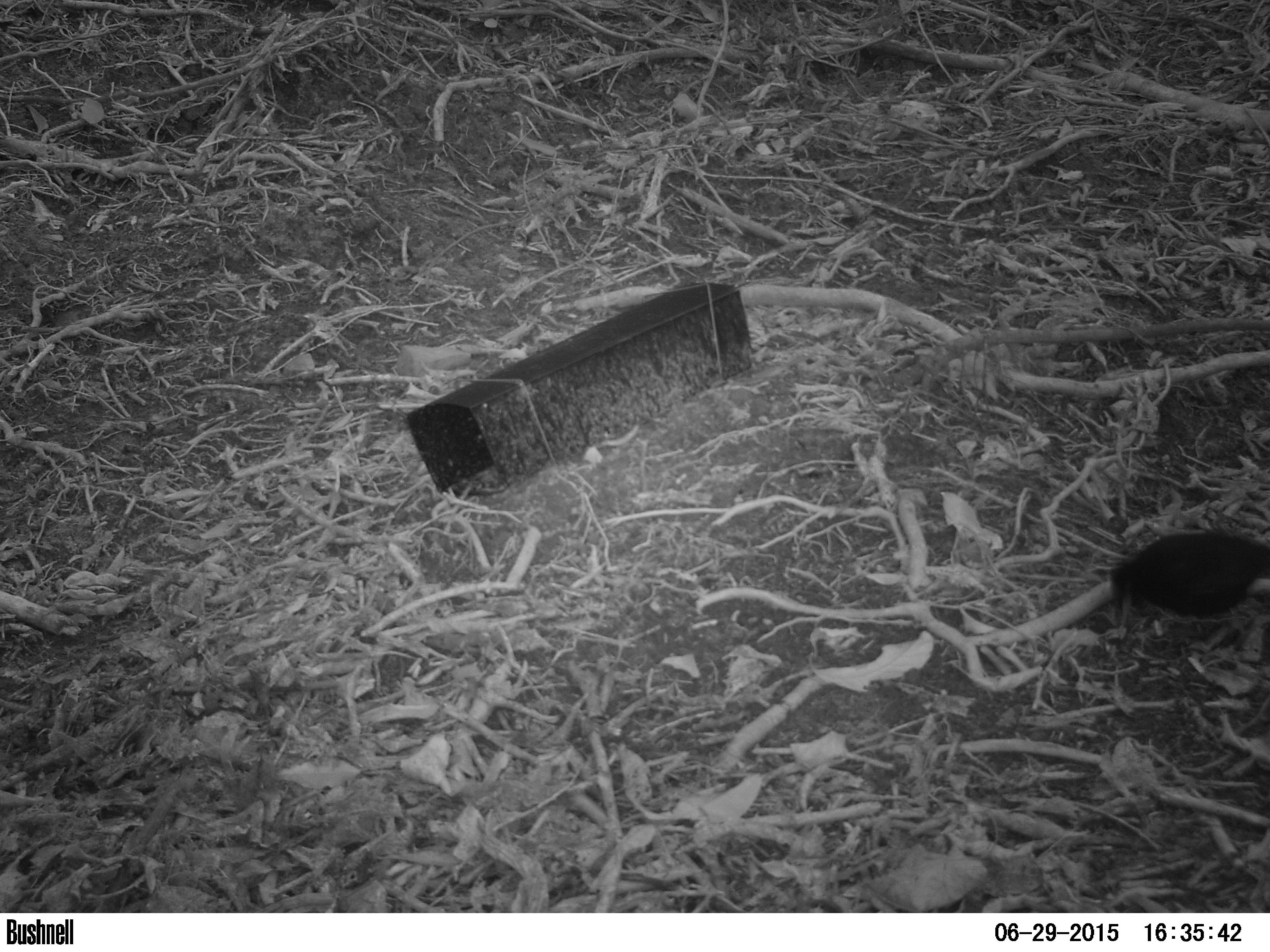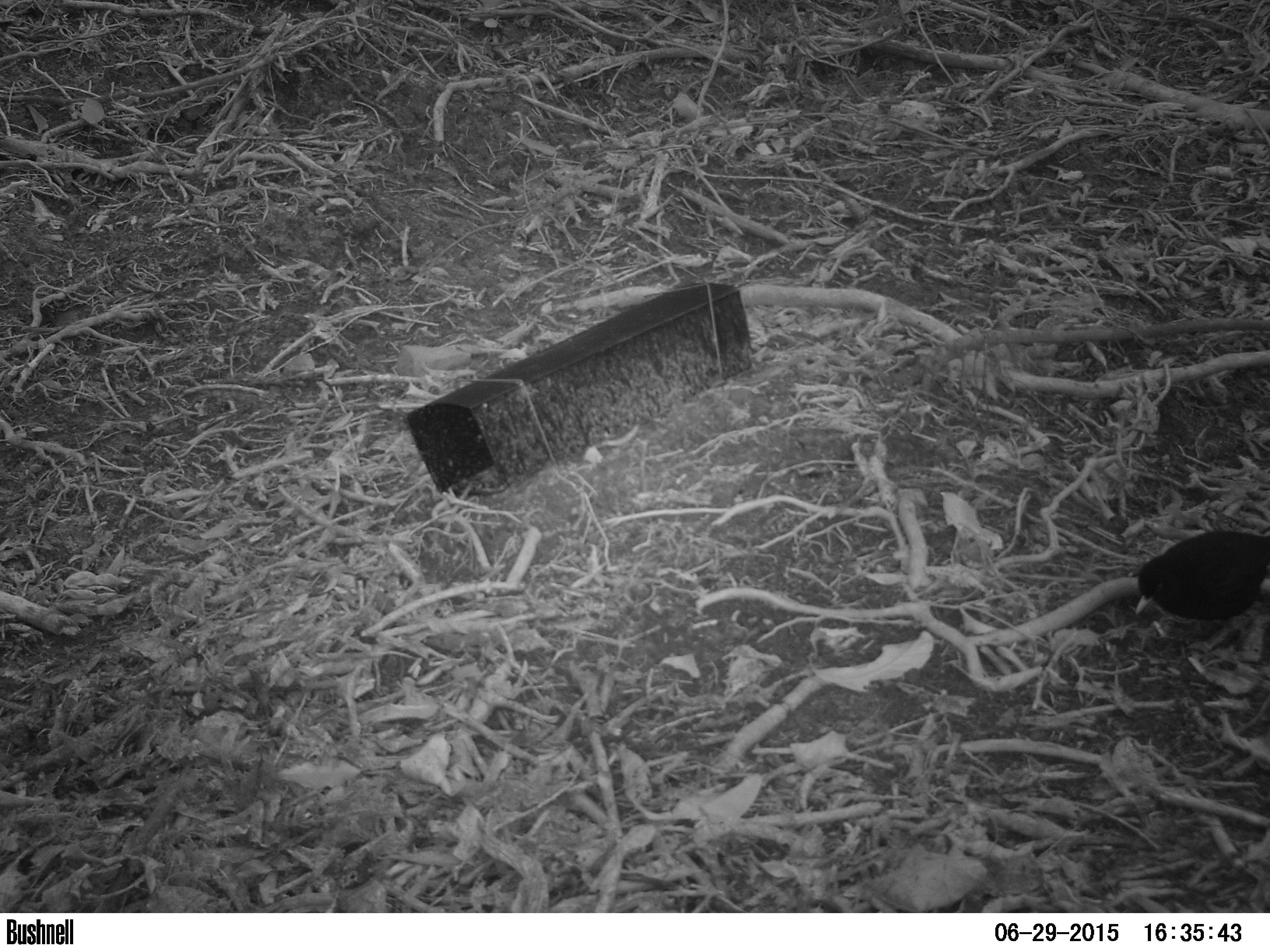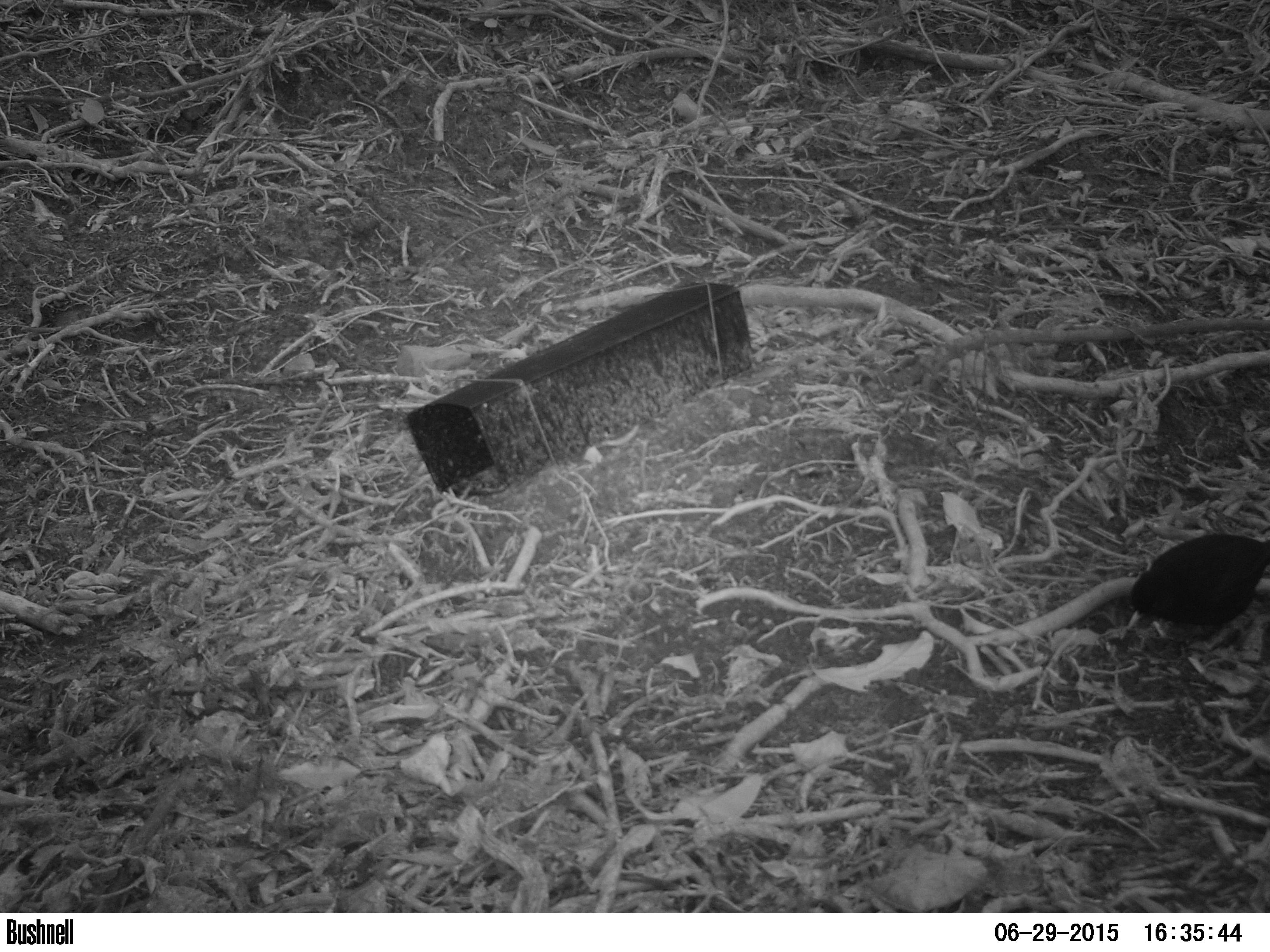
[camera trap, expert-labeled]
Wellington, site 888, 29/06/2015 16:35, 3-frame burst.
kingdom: Animalia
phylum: Chordata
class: Aves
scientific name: Aves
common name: bird